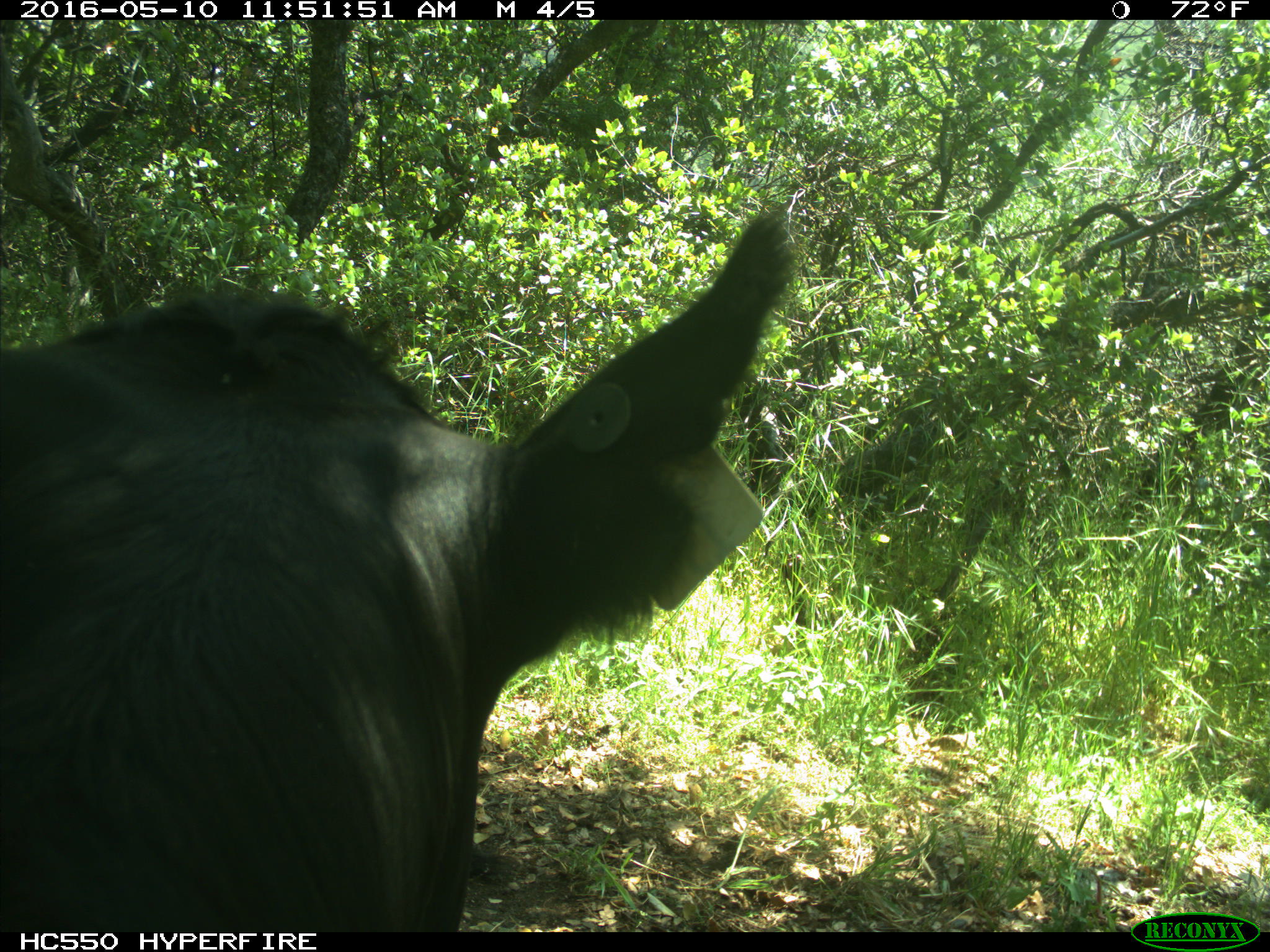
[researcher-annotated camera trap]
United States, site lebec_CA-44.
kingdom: Animalia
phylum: Chordata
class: Mammalia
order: Artiodactyla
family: Bovidae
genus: Bos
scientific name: Bos taurus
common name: domestic cow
Bos taurus (domestic cow).